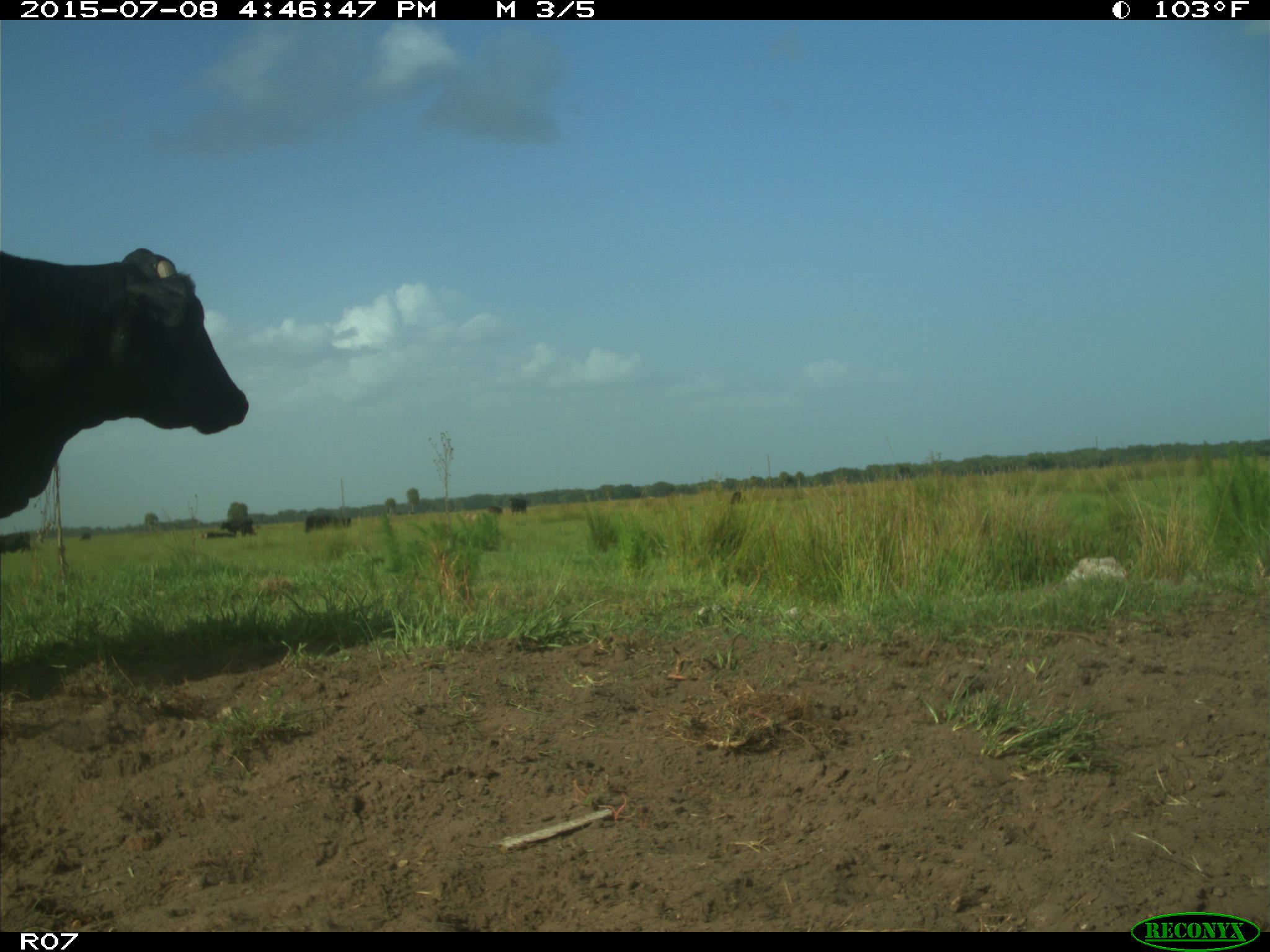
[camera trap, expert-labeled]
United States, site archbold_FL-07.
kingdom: Animalia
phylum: Chordata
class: Mammalia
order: Artiodactyla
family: Bovidae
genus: Bos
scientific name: Bos taurus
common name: domestic cow